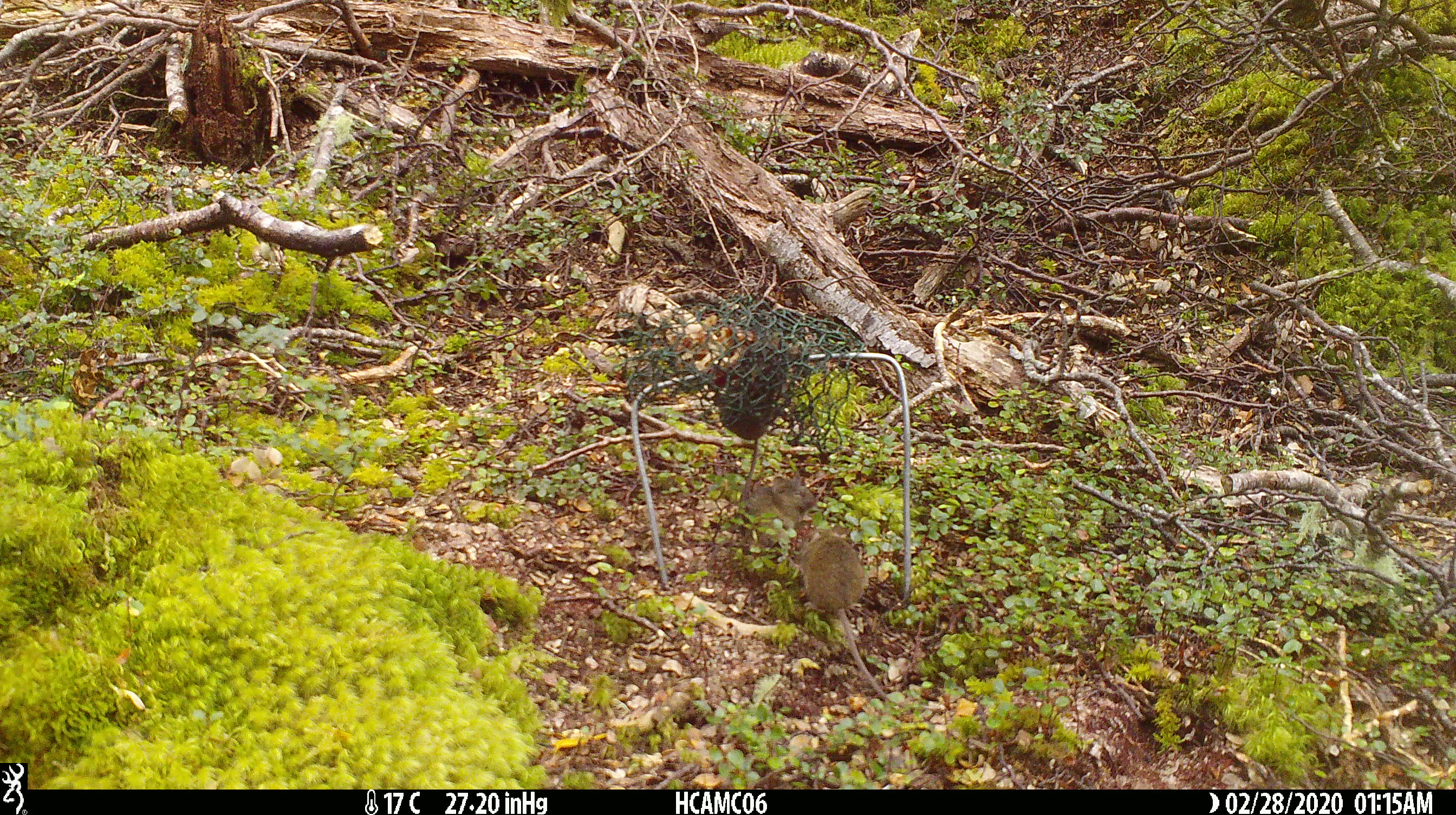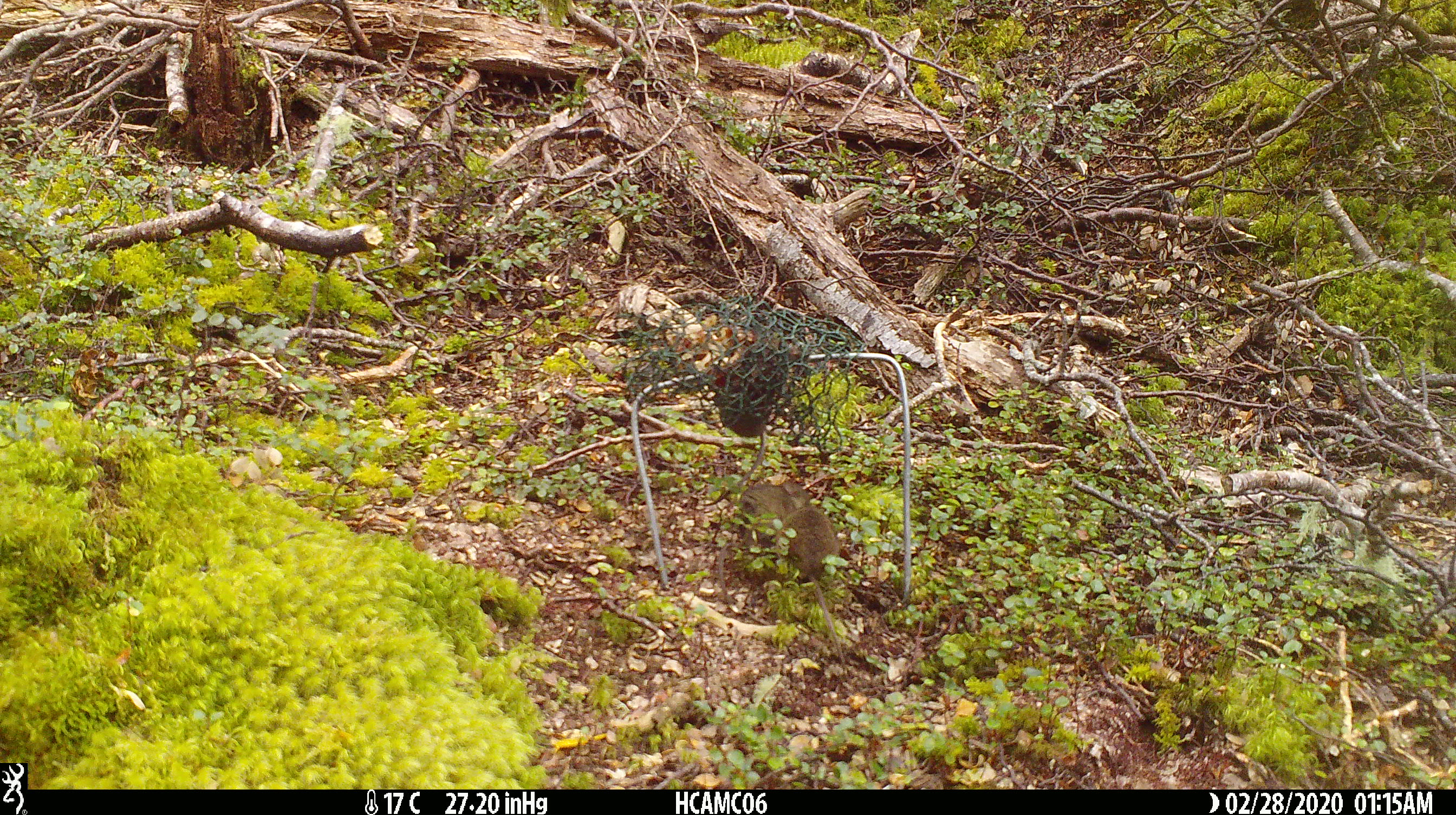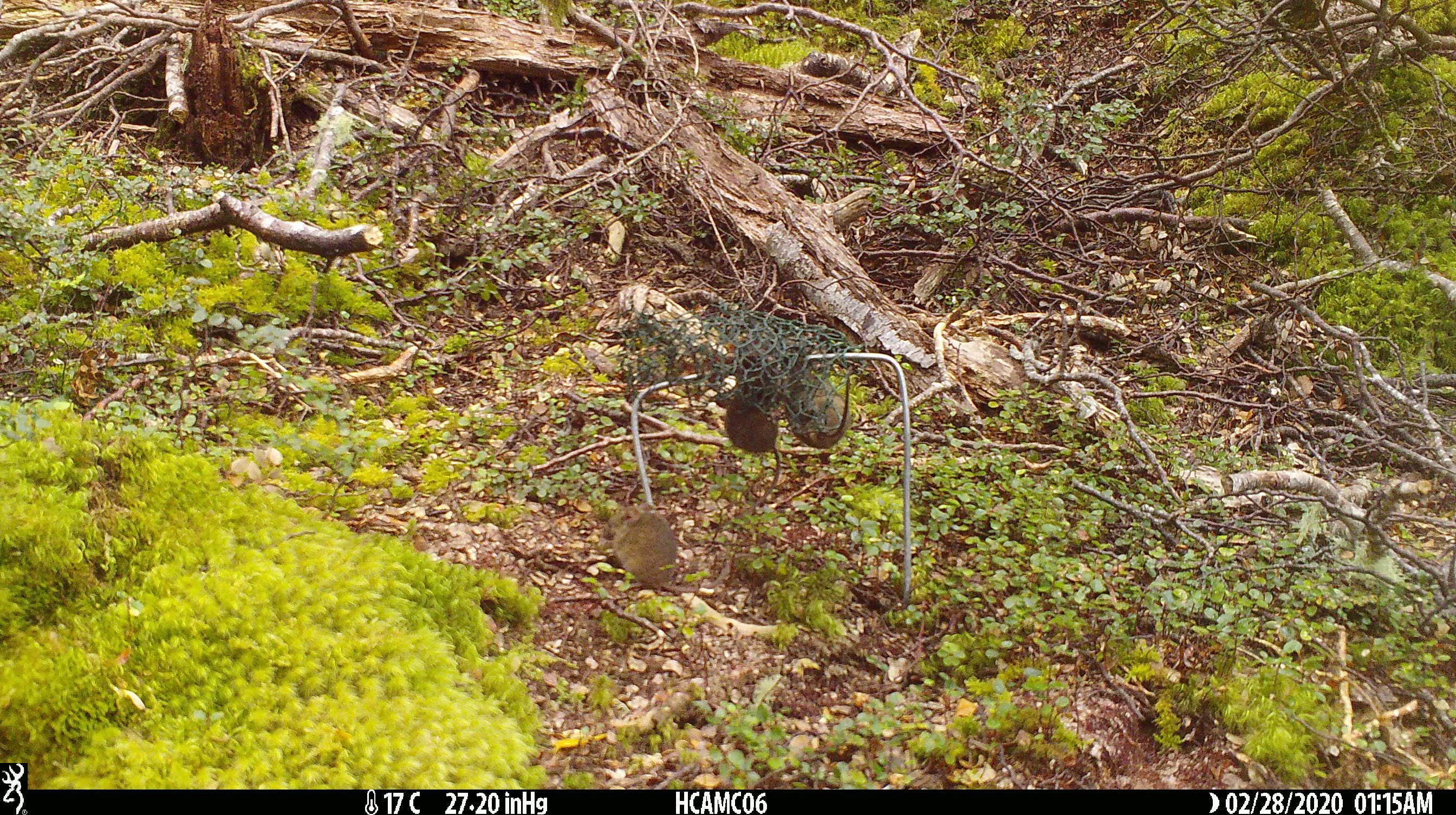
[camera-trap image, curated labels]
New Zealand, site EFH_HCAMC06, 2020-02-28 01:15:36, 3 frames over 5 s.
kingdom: Animalia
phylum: Chordata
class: Mammalia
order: Rodentia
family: Muridae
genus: Mus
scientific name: Mus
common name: mouse